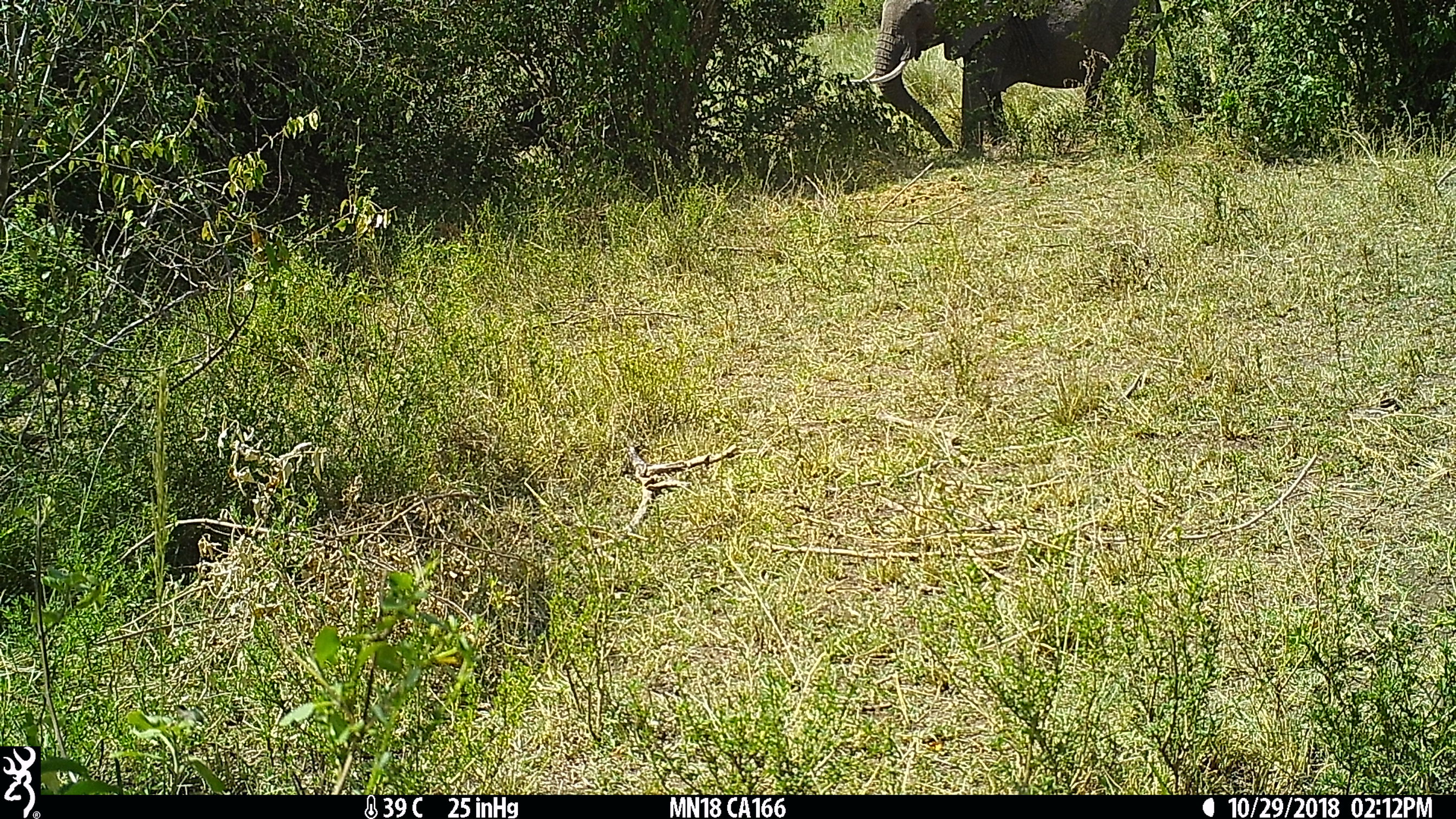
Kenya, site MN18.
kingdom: Animalia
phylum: Chordata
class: Mammalia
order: Proboscidea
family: Elephantidae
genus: Loxodonta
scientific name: Loxodonta africana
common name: elephant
Elephant (Loxodonta africana).